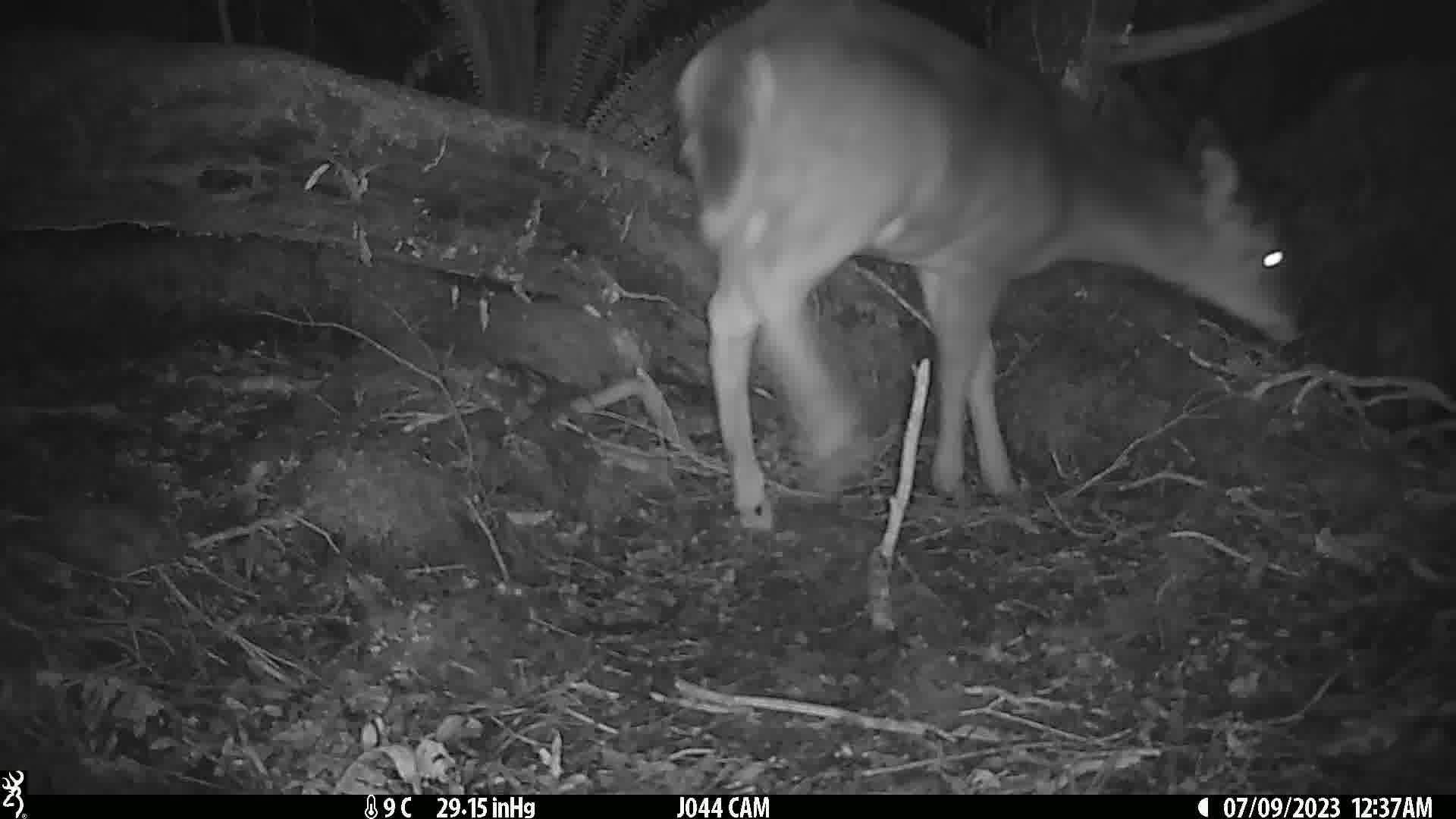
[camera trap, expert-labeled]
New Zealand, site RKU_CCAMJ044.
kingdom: Animalia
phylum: Chordata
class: Mammalia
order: Artiodactyla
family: Cervidae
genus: Odocoileus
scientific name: Odocoileus virginianus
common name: white-tailed deer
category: white tailed deer